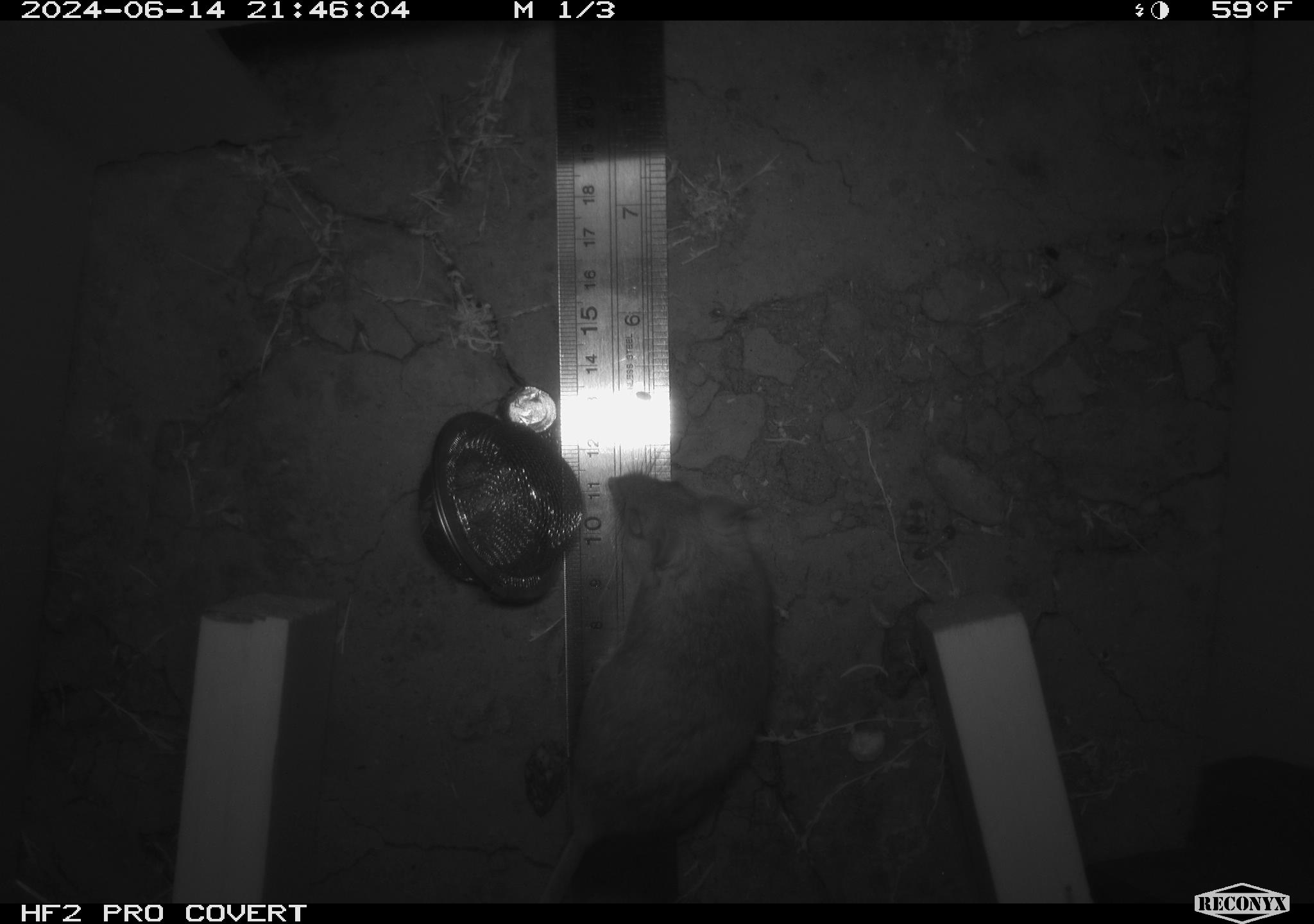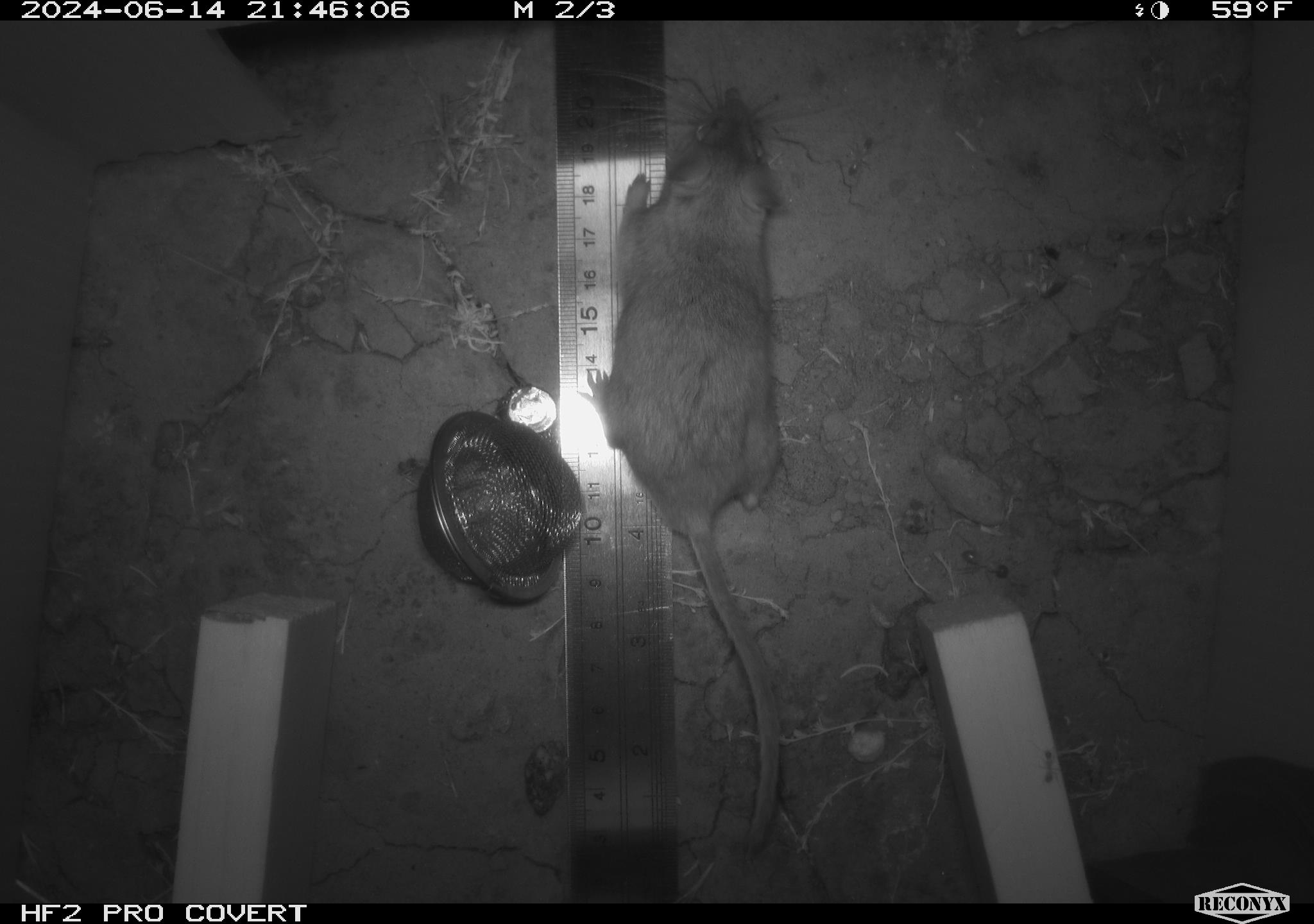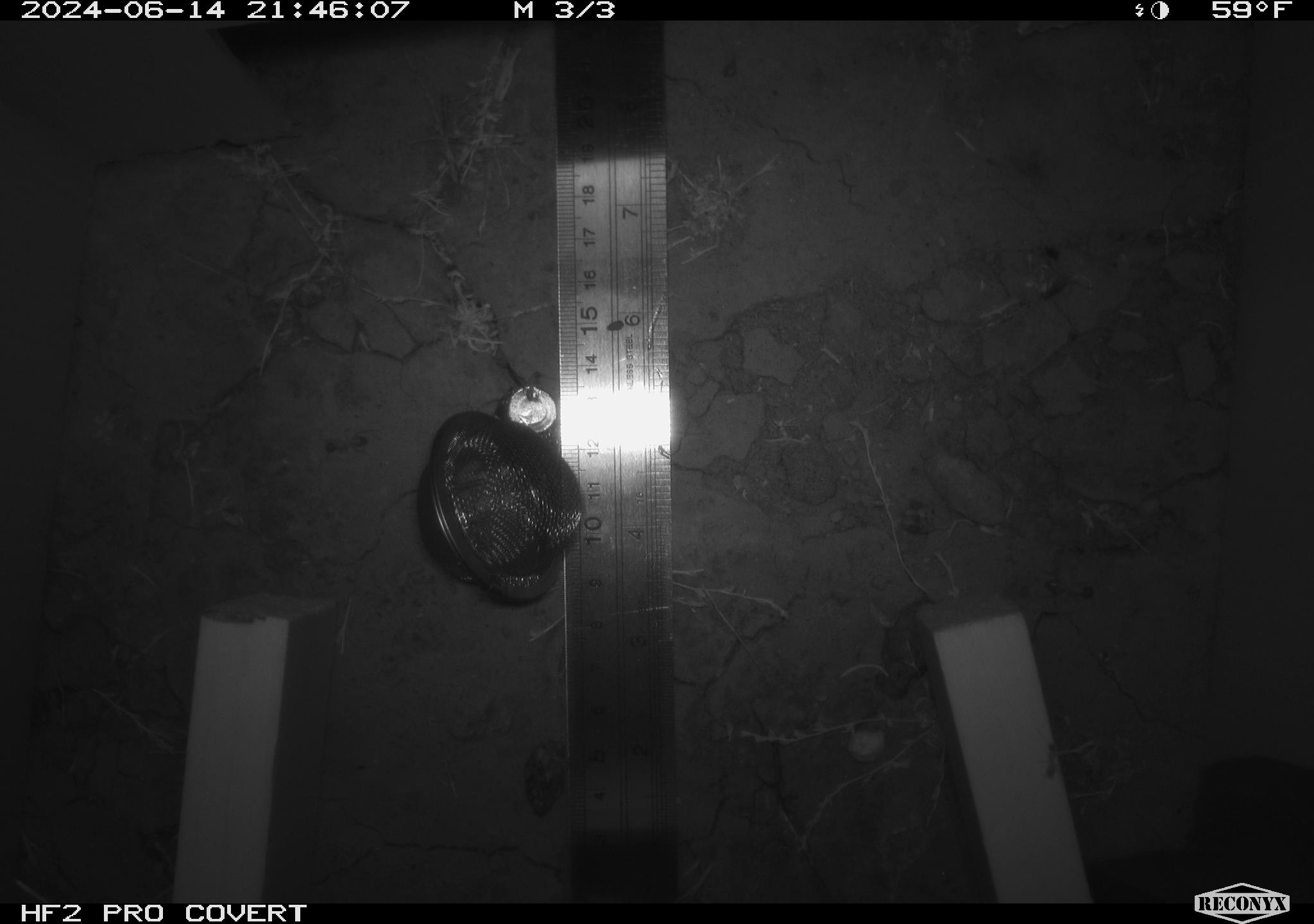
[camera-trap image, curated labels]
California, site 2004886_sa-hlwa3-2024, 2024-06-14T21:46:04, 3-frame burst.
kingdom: Animalia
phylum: Chordata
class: Mammalia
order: Rodentia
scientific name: Rodentia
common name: mouse species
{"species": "mouse species (Rodentia)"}